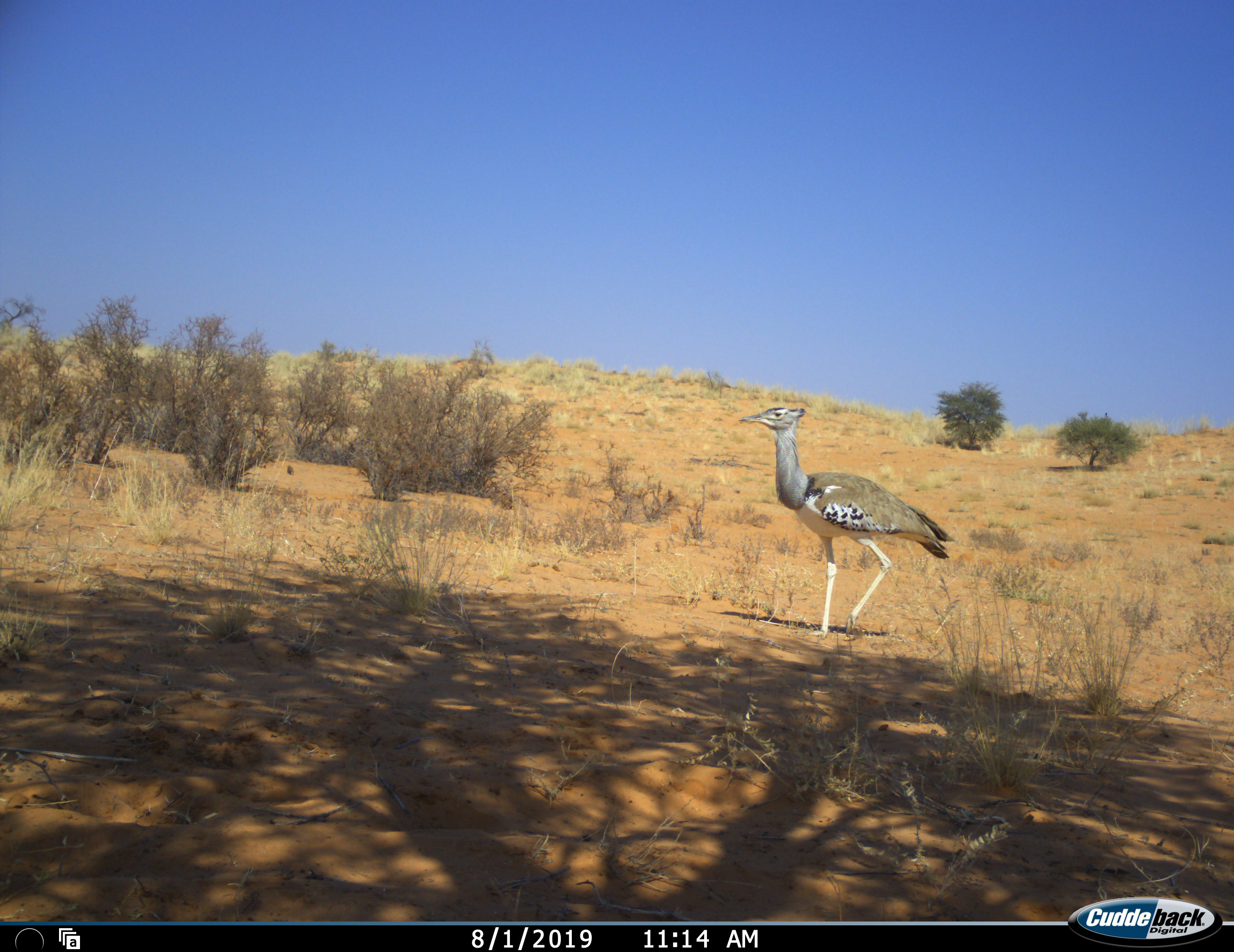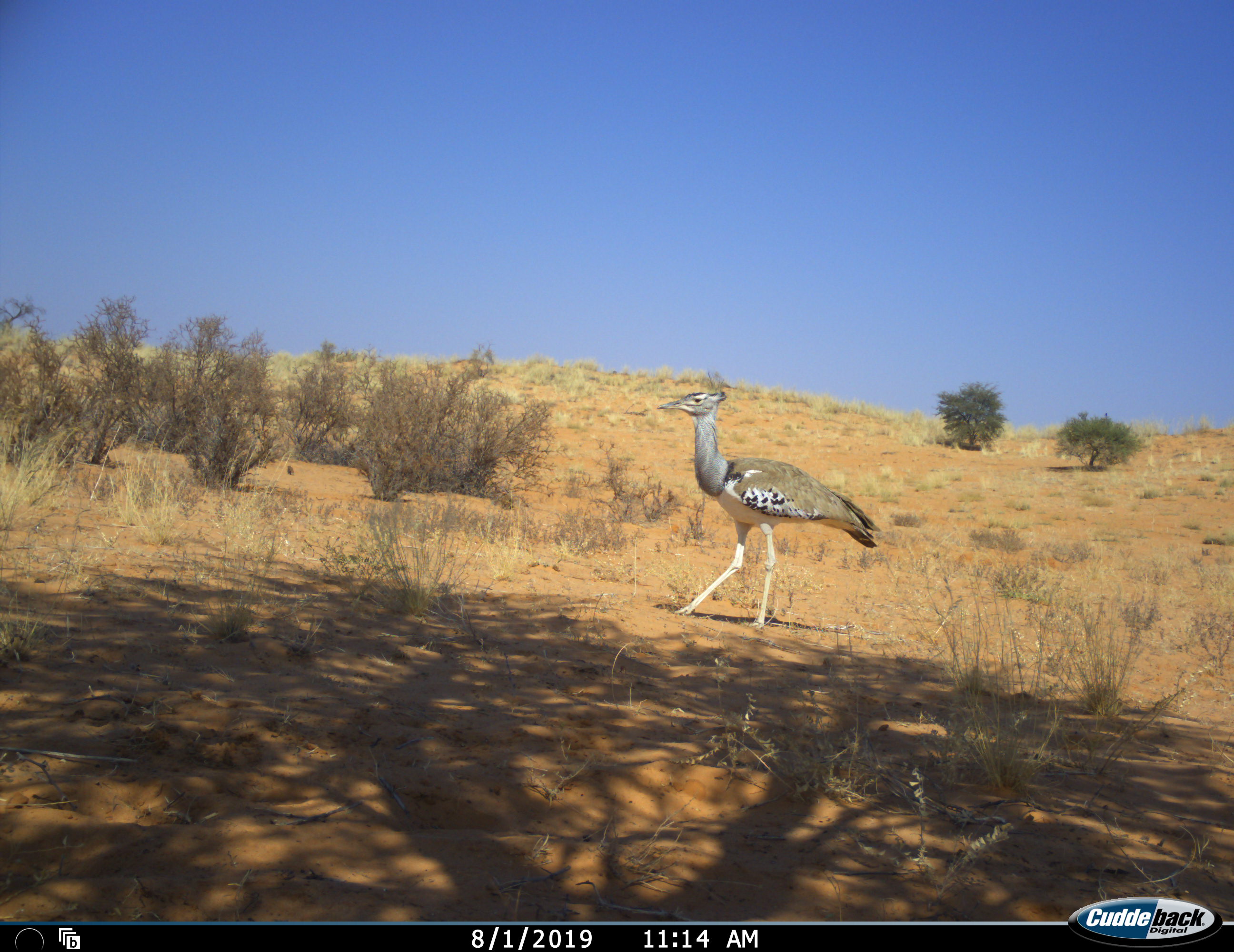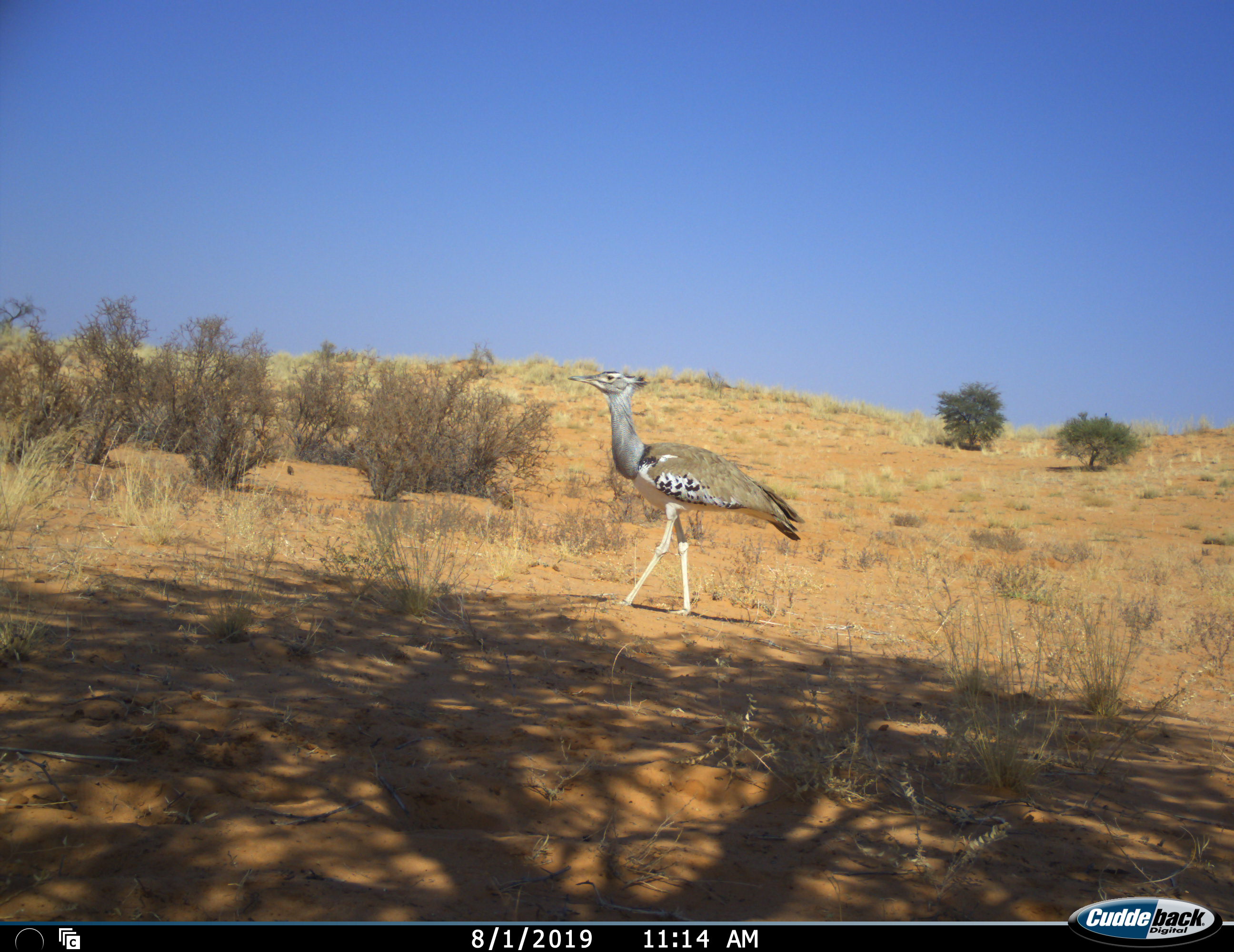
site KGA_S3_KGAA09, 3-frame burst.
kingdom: Animalia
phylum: Chordata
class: Aves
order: Otidiformes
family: Otididae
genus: Ardeotis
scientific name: Ardeotis kori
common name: kori bustard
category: bustardkori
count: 1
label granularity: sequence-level